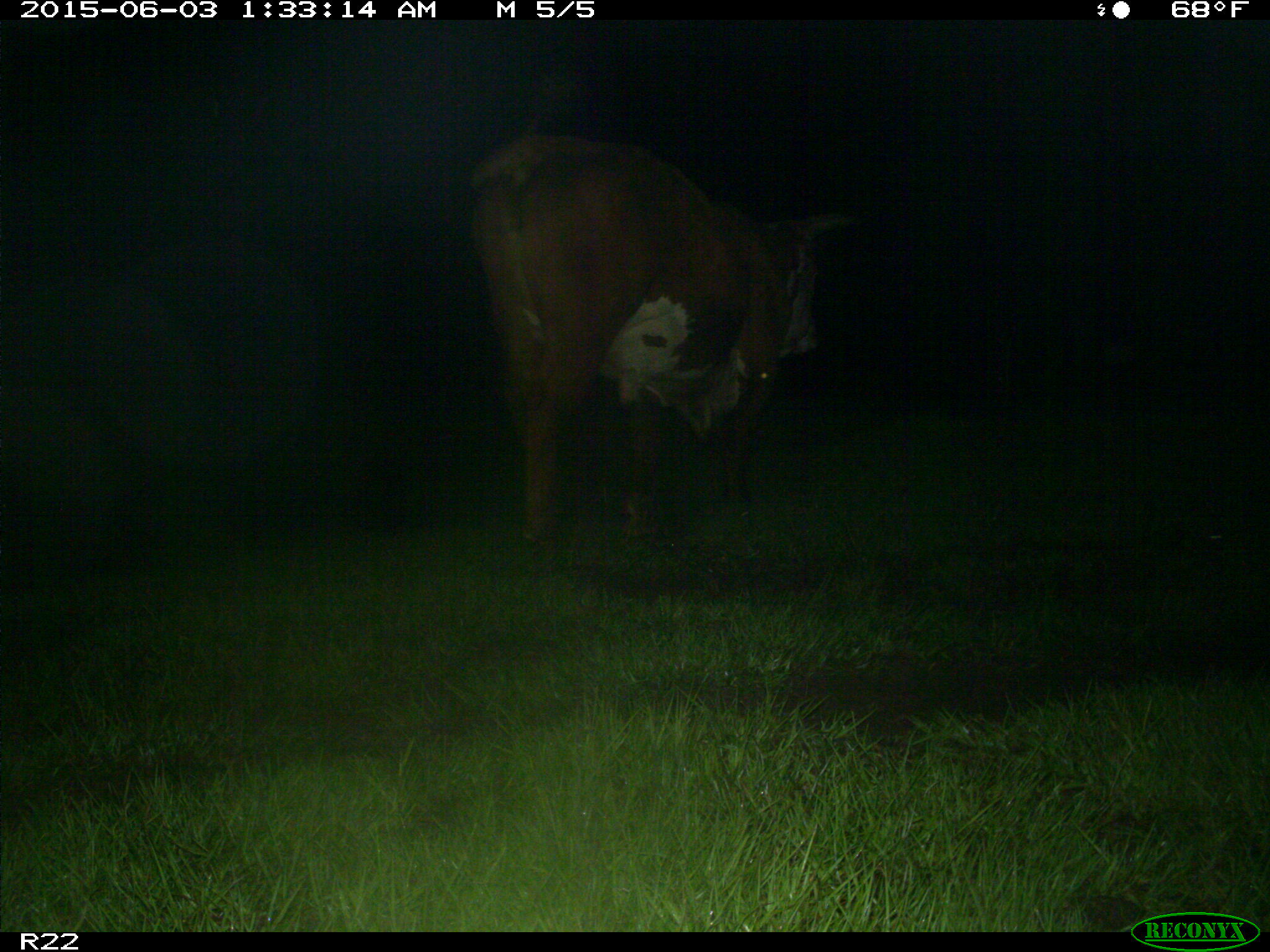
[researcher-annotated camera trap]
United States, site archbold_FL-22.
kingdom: Animalia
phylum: Chordata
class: Mammalia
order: Artiodactyla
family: Bovidae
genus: Bos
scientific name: Bos taurus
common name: domestic cow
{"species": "Bos taurus (domestic cow)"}